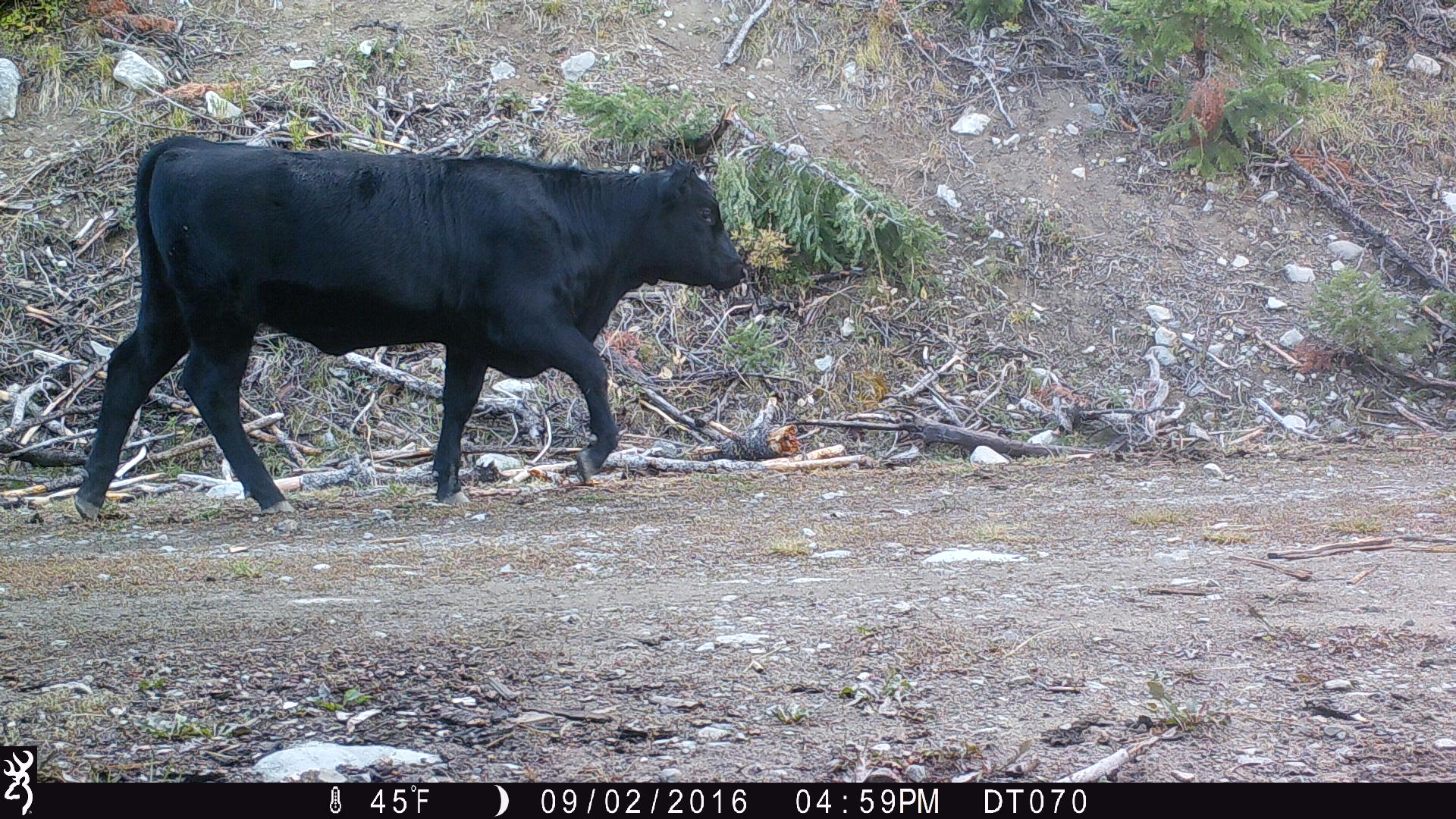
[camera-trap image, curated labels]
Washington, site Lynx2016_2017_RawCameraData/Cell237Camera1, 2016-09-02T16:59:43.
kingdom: Animalia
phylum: Chordata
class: Mammalia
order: Artiodactyla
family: Bovidae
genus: Bos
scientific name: Bos taurus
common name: domestic cattle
Domestic cattle (Bos taurus). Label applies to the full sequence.